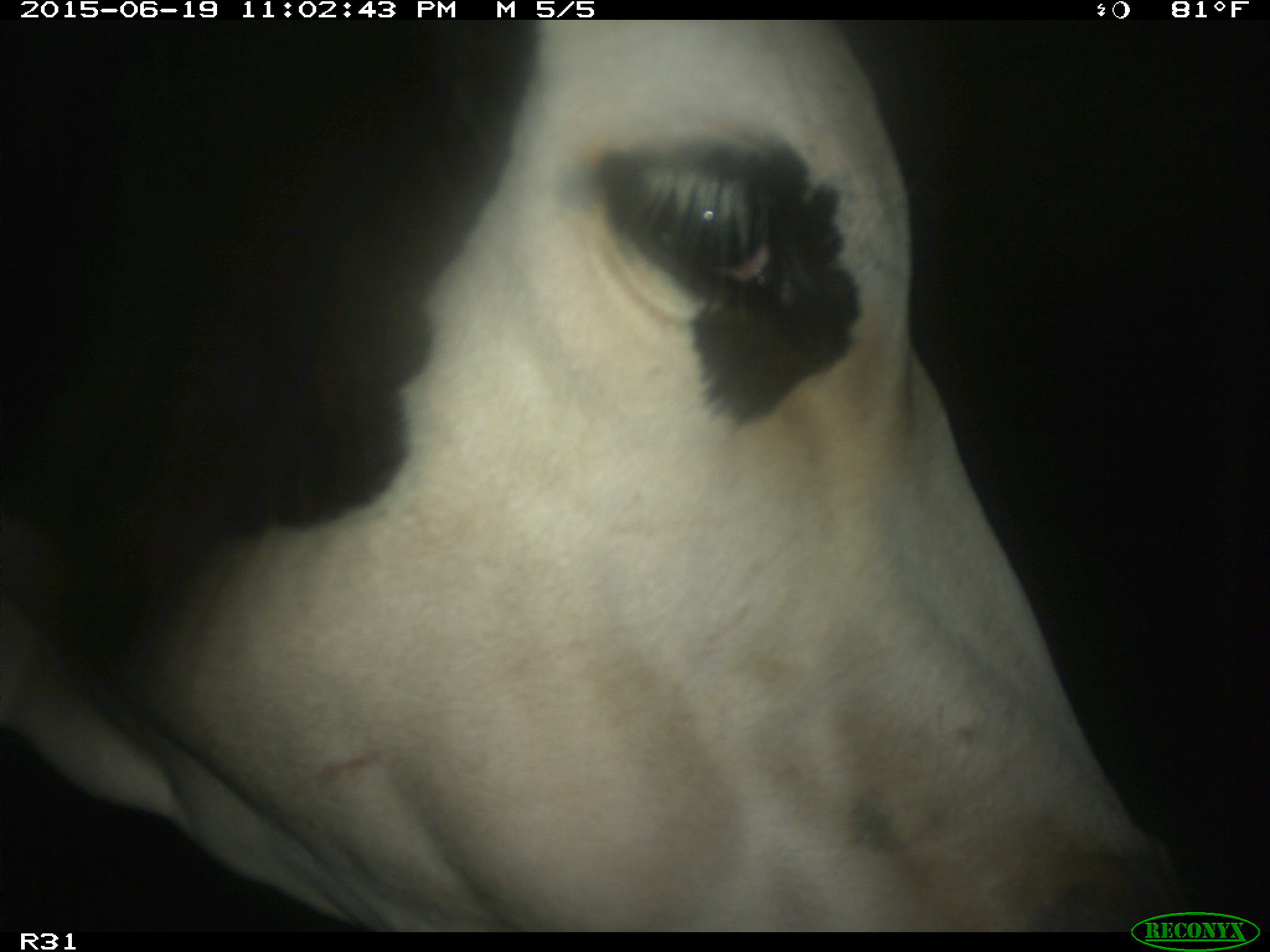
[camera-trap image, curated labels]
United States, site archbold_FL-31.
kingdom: Animalia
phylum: Chordata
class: Mammalia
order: Artiodactyla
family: Bovidae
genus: Bos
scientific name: Bos taurus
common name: domestic cow